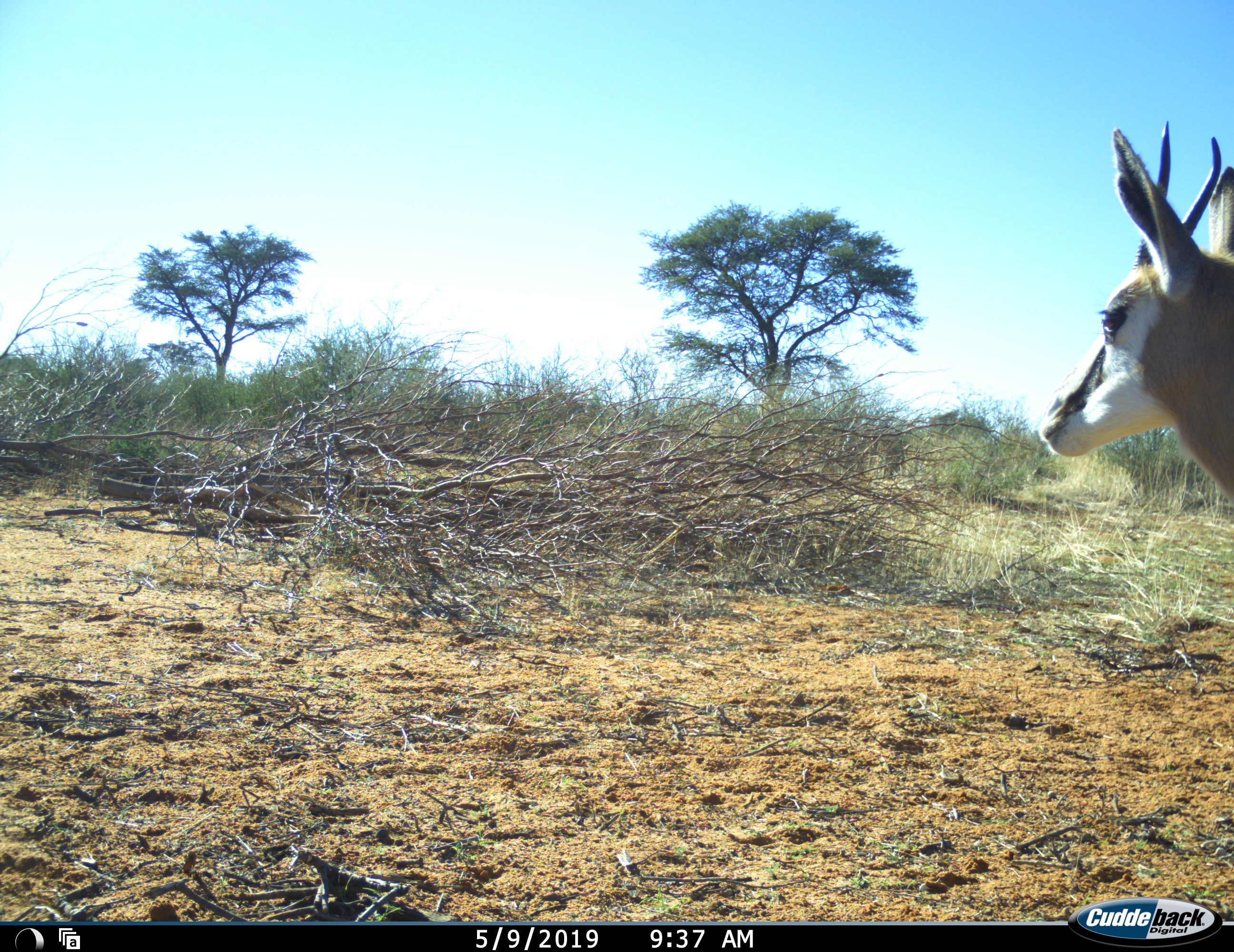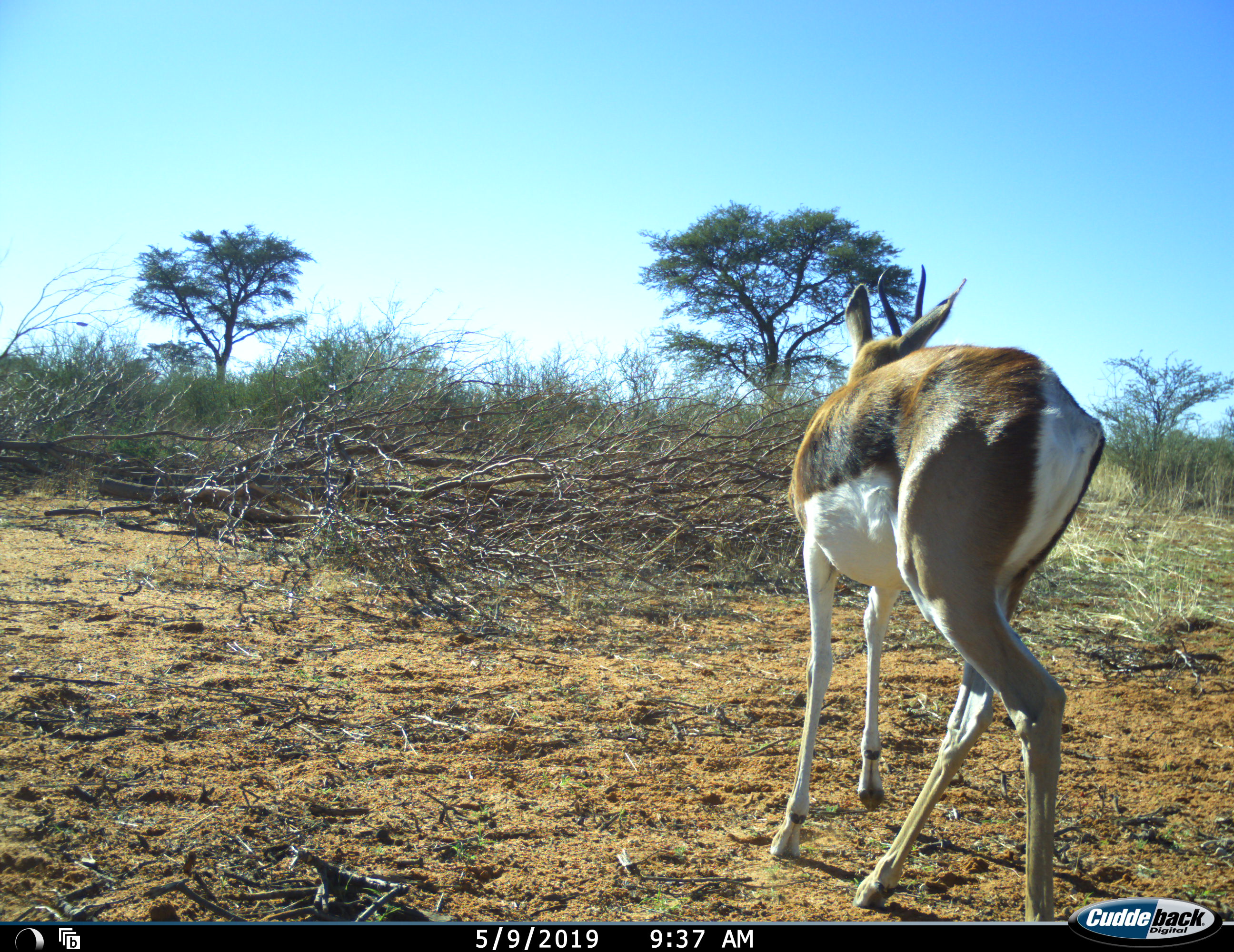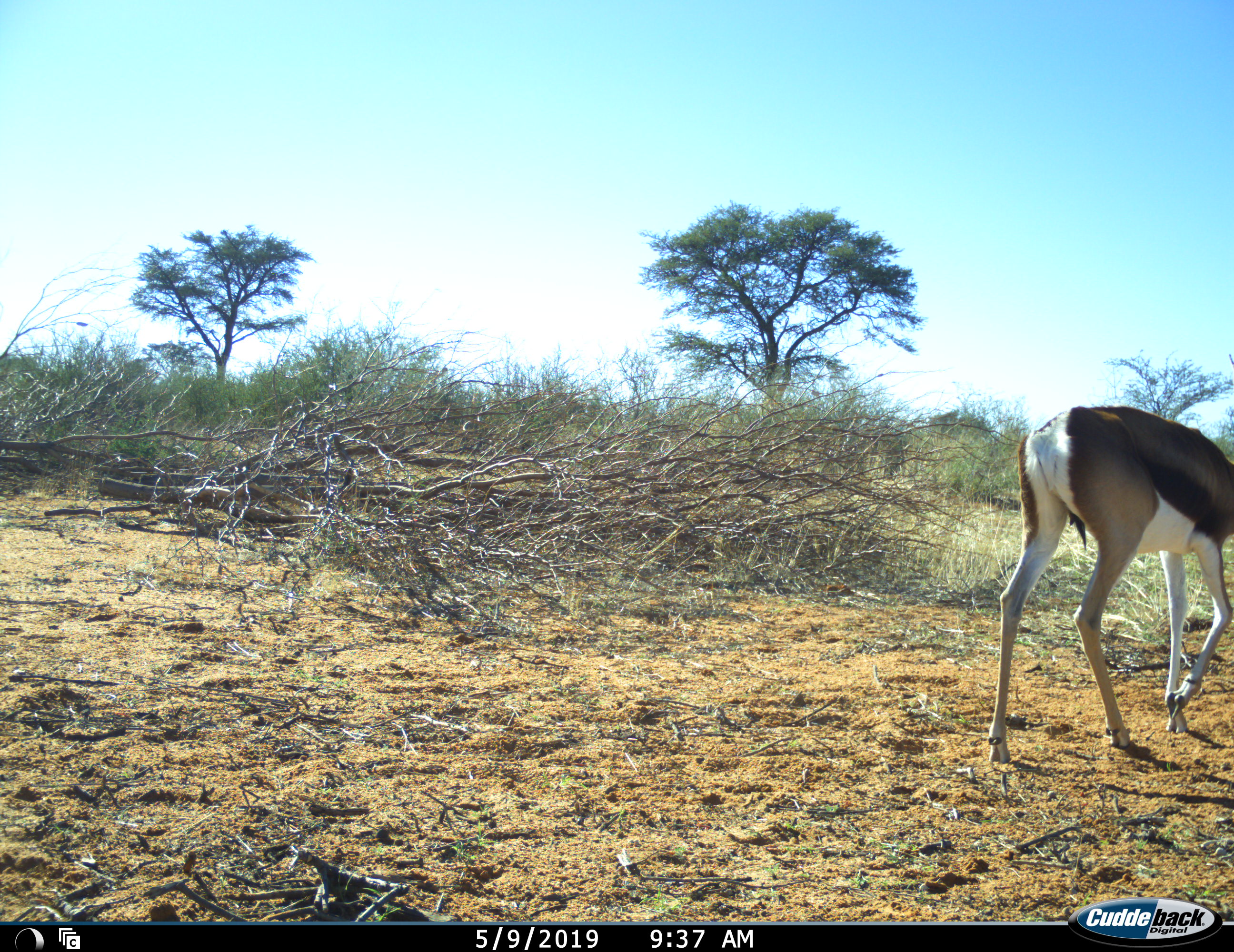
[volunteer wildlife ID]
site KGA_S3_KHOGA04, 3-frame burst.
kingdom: Animalia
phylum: Chordata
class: Mammalia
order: Artiodactyla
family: Bovidae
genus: Antidorcas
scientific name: Antidorcas marsupialis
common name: springbok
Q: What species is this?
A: Springbok (Antidorcas marsupialis).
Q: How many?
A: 1.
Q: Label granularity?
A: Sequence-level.